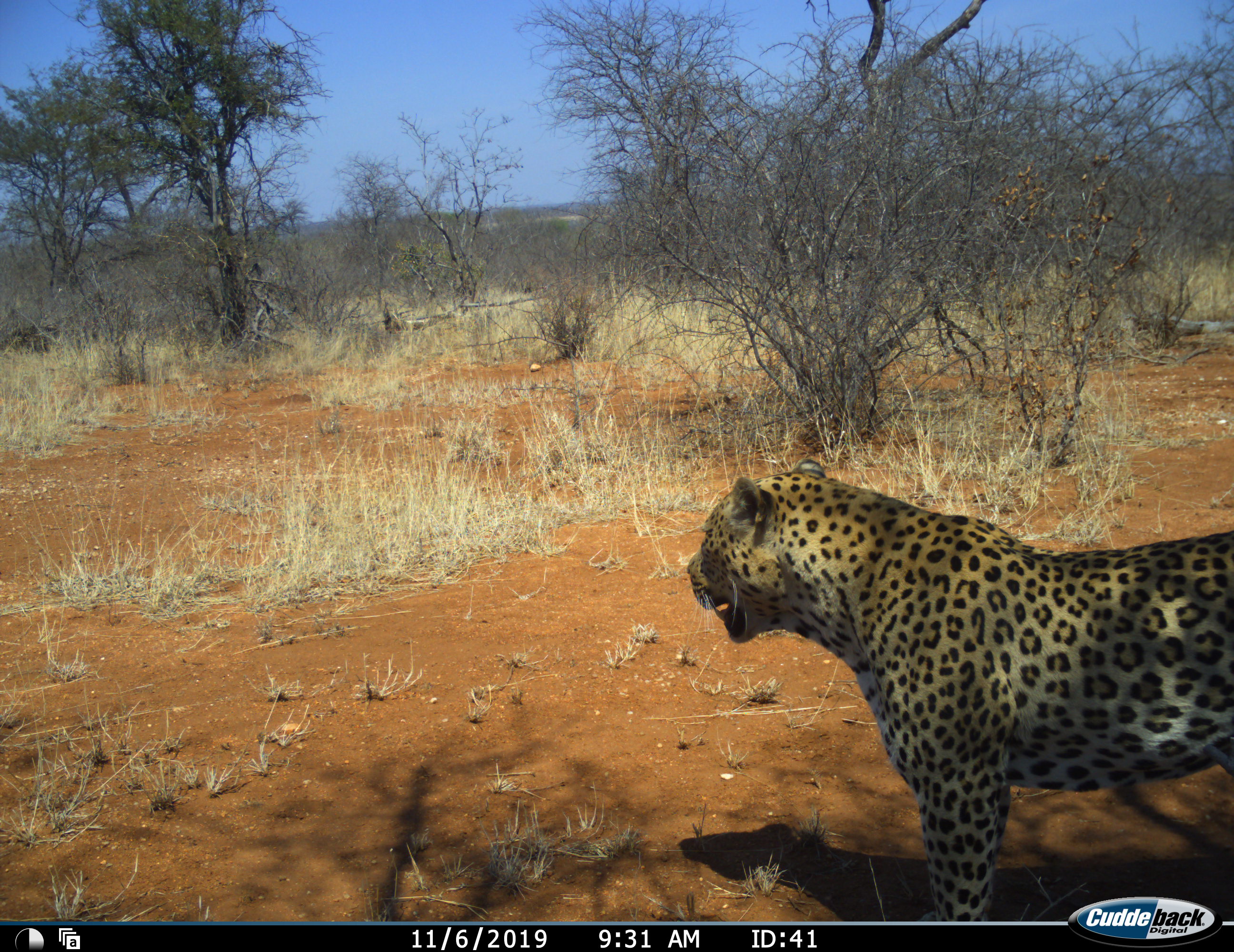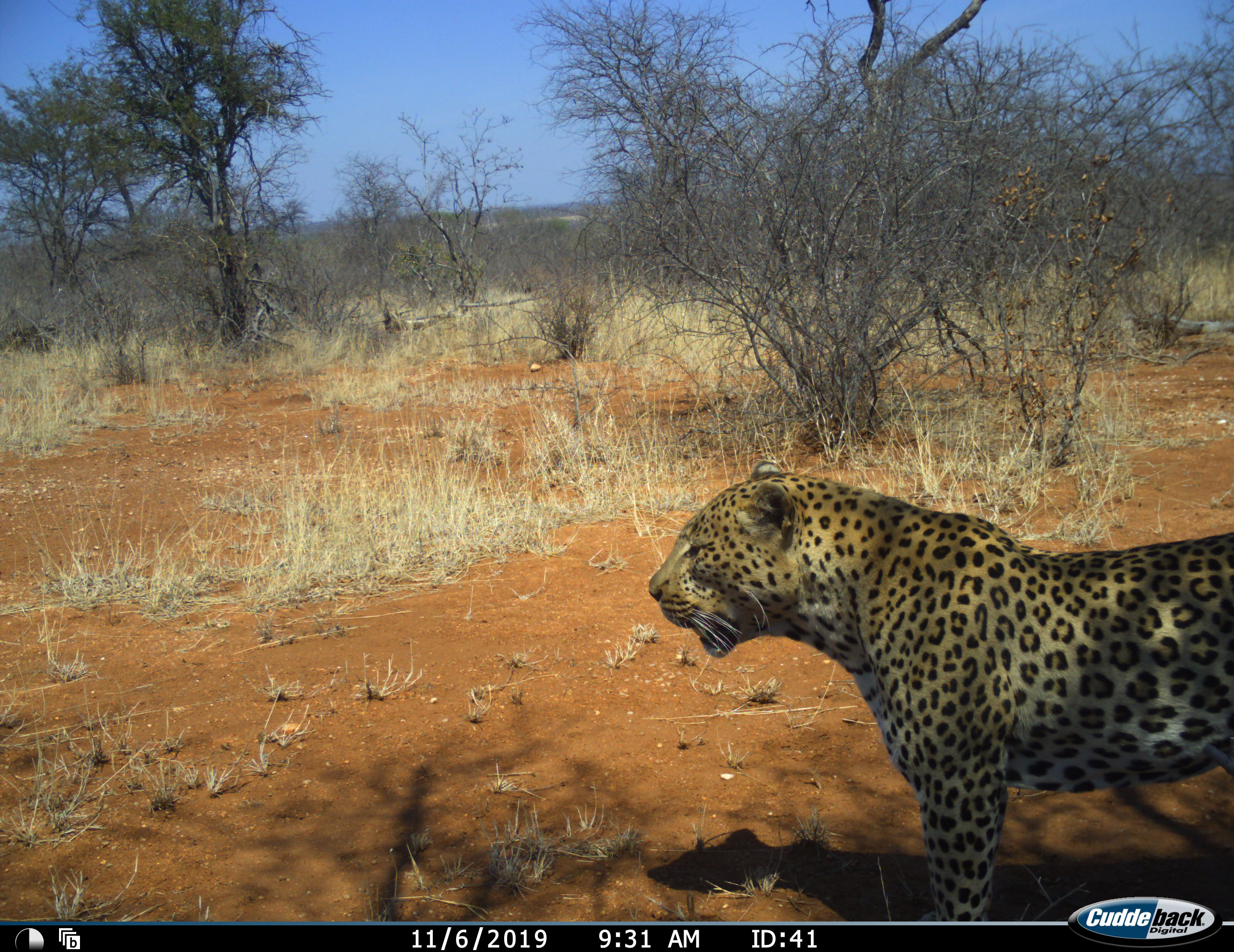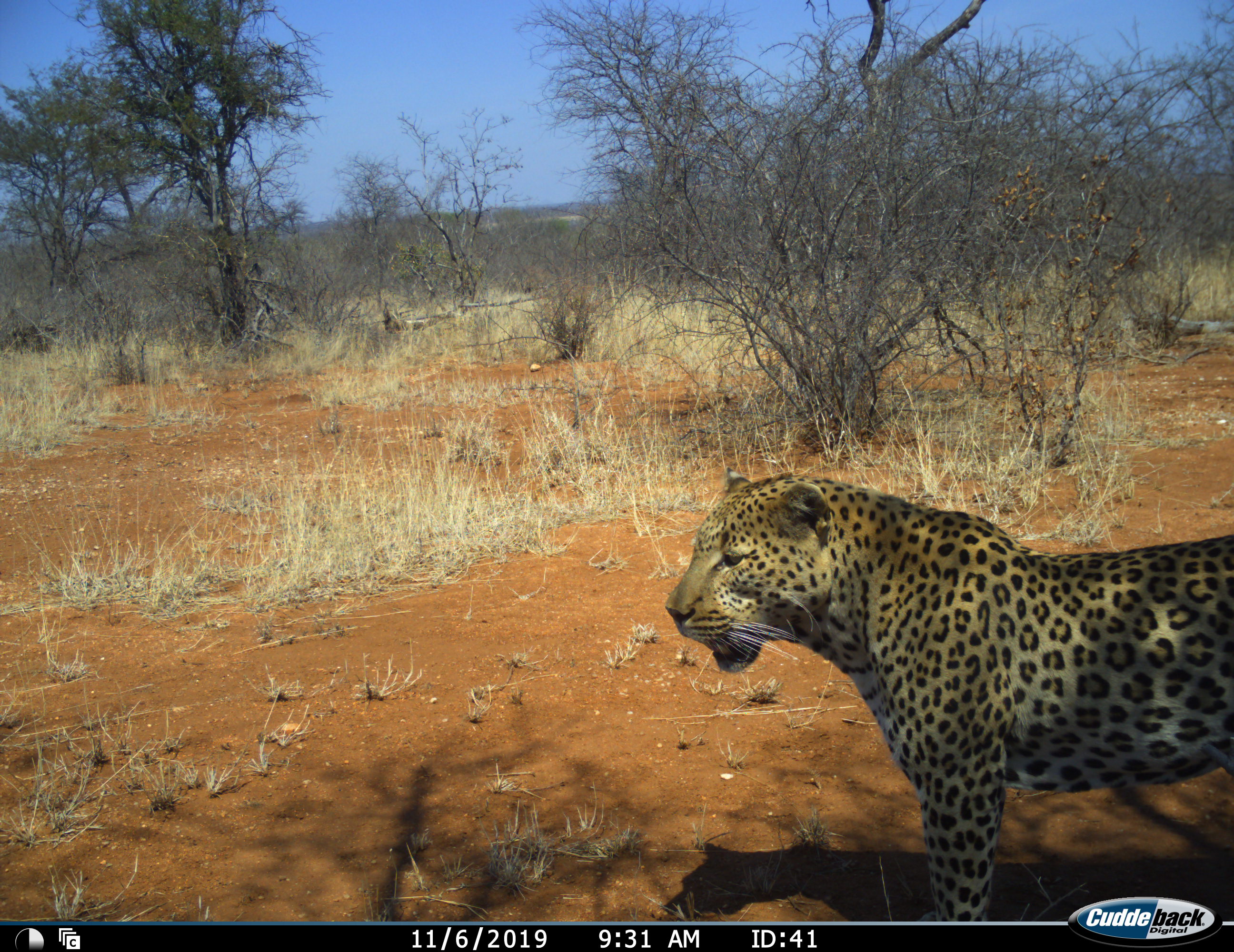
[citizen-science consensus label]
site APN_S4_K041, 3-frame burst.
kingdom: Animalia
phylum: Chordata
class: Mammalia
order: Carnivora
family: Felidae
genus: Panthera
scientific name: Panthera pardus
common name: leopard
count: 1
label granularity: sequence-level